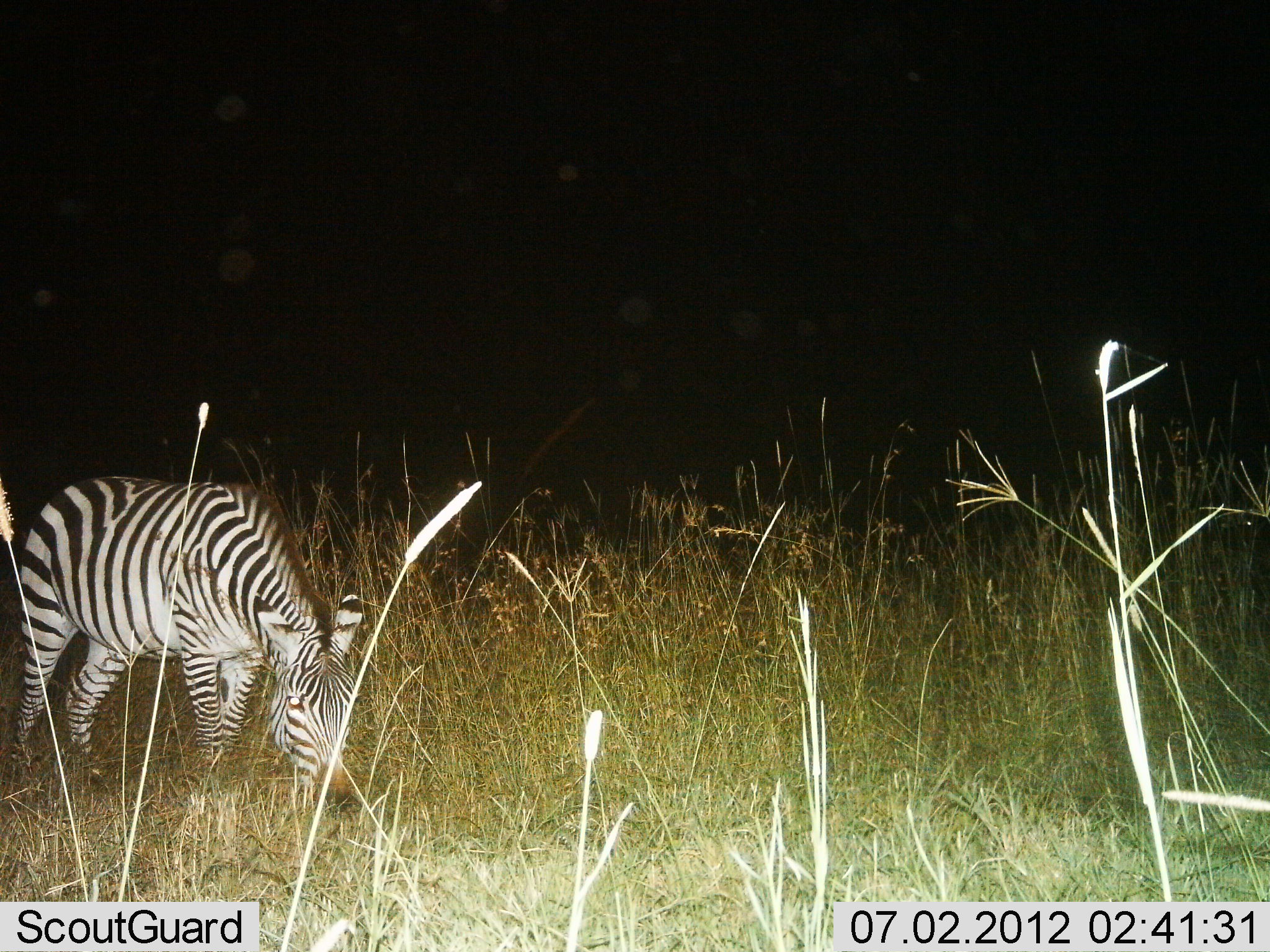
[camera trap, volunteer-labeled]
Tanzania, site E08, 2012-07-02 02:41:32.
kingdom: Animalia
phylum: Chordata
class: Mammalia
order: Perissodactyla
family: Equidae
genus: Equus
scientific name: Equus quagga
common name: plains zebra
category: zebra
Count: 1.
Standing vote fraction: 20%.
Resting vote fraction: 0%.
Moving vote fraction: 0%.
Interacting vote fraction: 0%.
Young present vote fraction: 0%.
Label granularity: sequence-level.